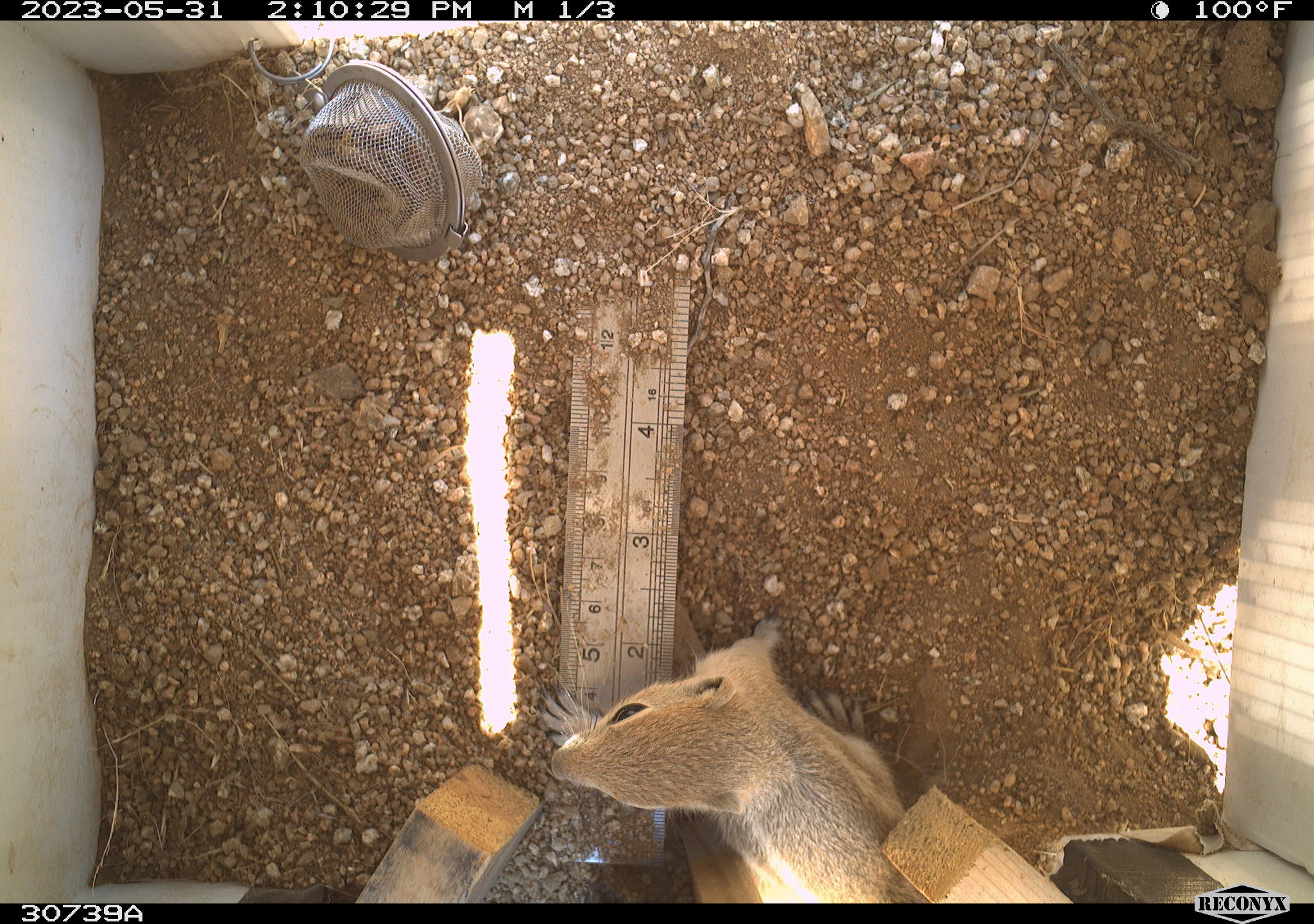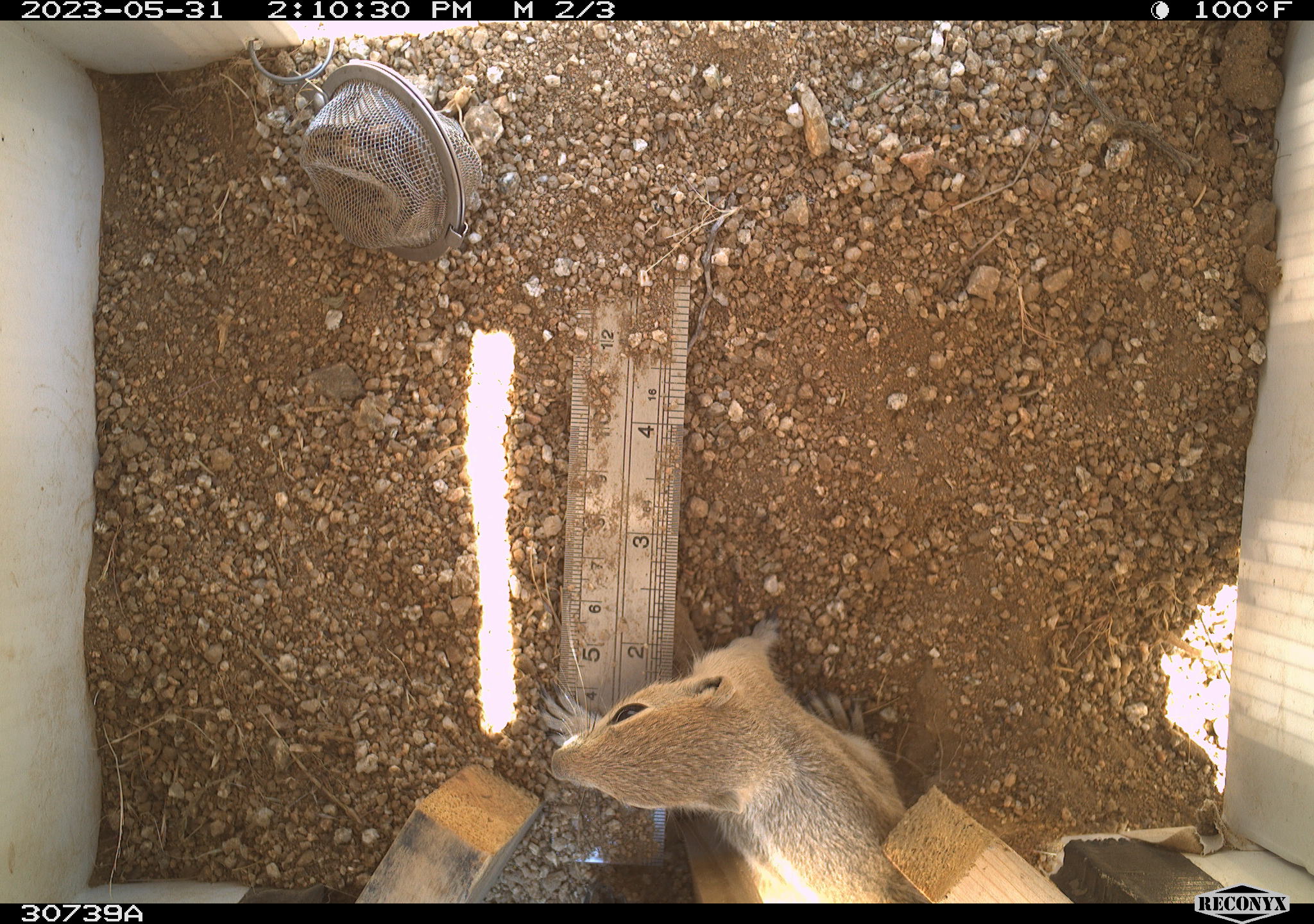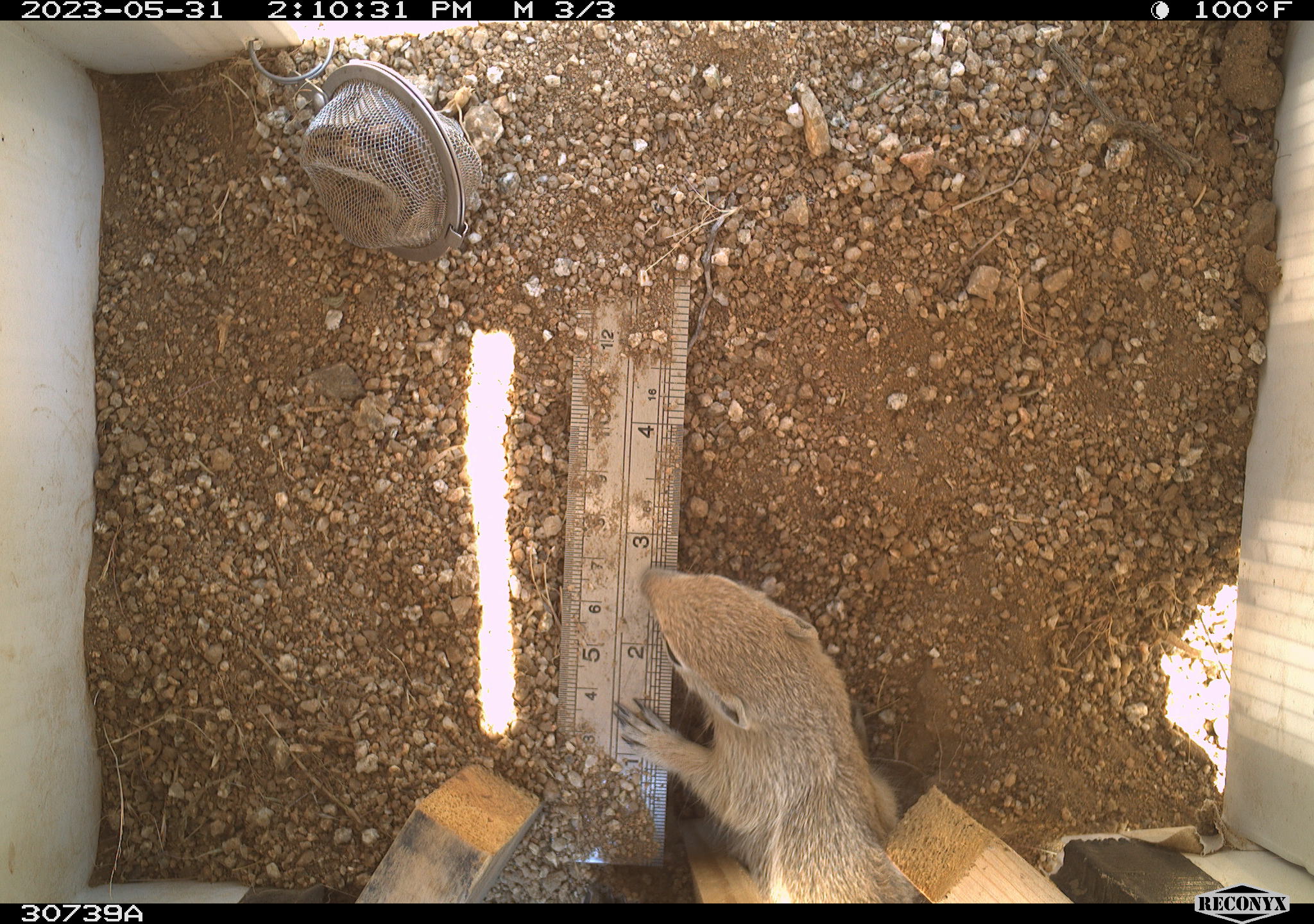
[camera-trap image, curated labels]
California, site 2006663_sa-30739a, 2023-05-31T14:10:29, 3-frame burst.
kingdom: Animalia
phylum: Chordata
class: Mammalia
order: Rodentia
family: Sciuridae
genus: Ammospermophilus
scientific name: Ammospermophilus leucurus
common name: white-tailed antelope squirrel